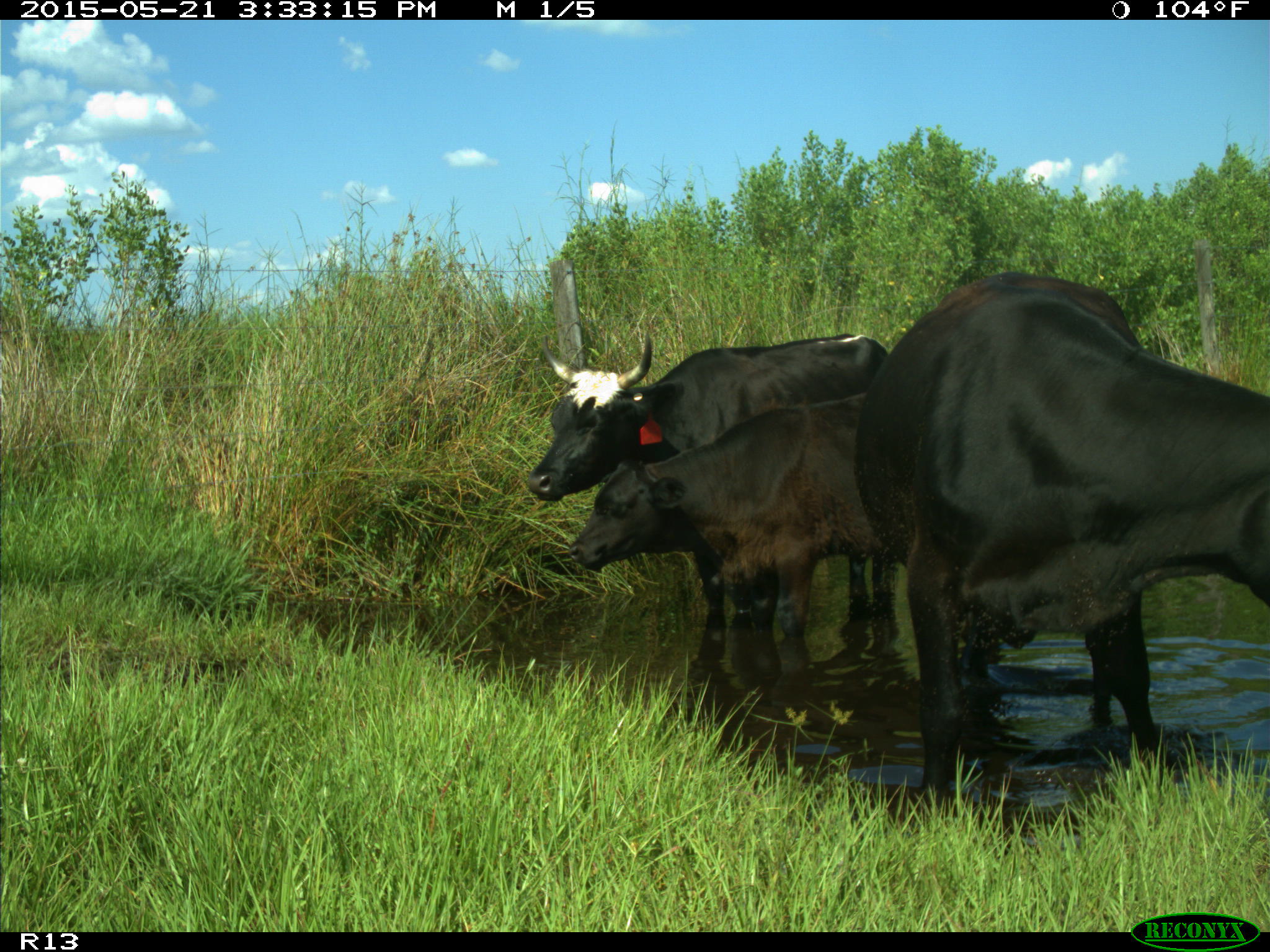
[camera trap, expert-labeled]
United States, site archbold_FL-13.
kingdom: Animalia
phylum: Chordata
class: Mammalia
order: Artiodactyla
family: Bovidae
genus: Bos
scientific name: Bos taurus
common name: domestic cow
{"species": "Bos taurus (domestic cow)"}